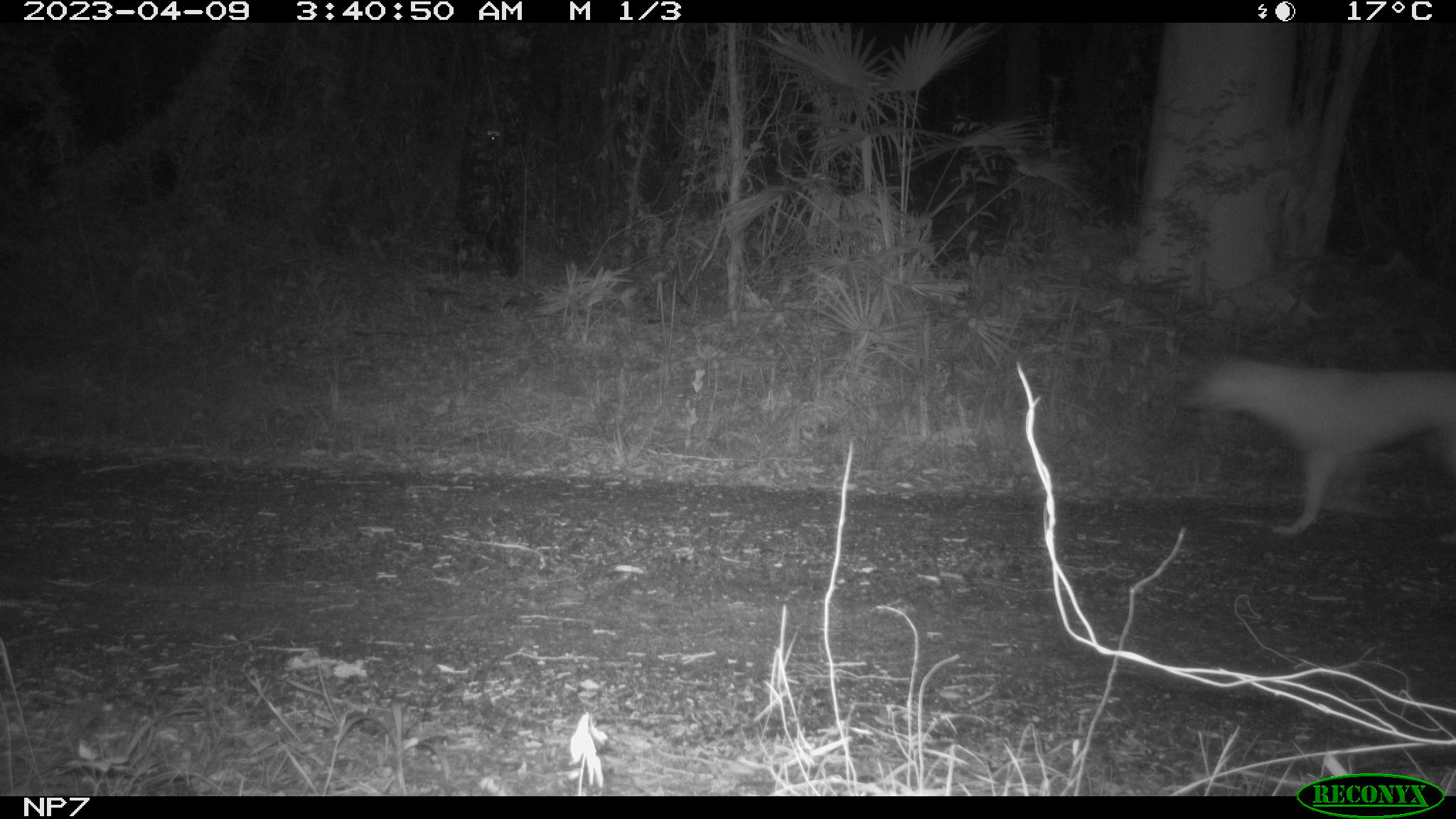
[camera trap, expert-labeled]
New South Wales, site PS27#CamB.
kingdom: Animalia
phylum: Chordata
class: Mammalia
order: Carnivora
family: Canidae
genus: Canis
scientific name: Canis familiaris dingo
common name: dingo